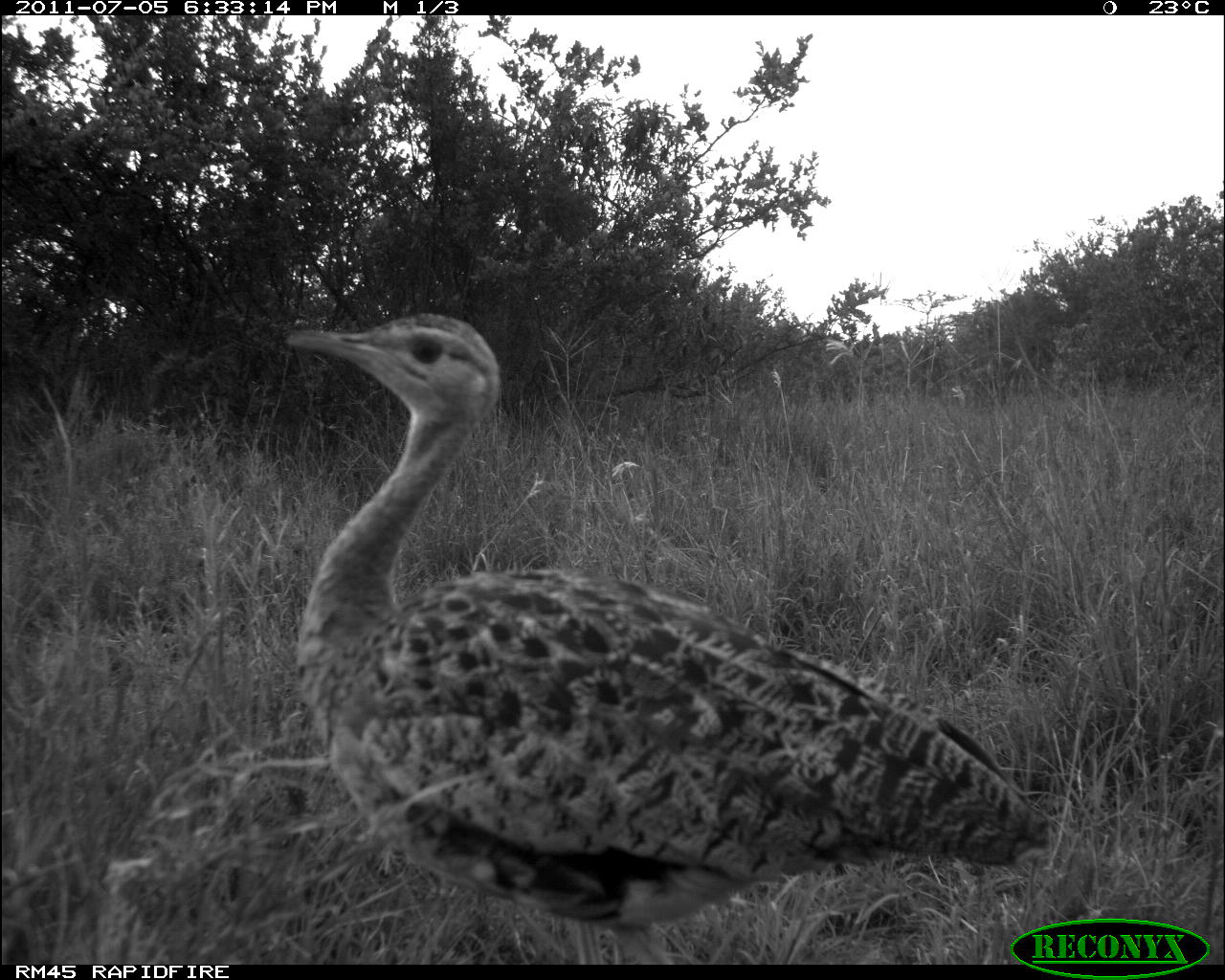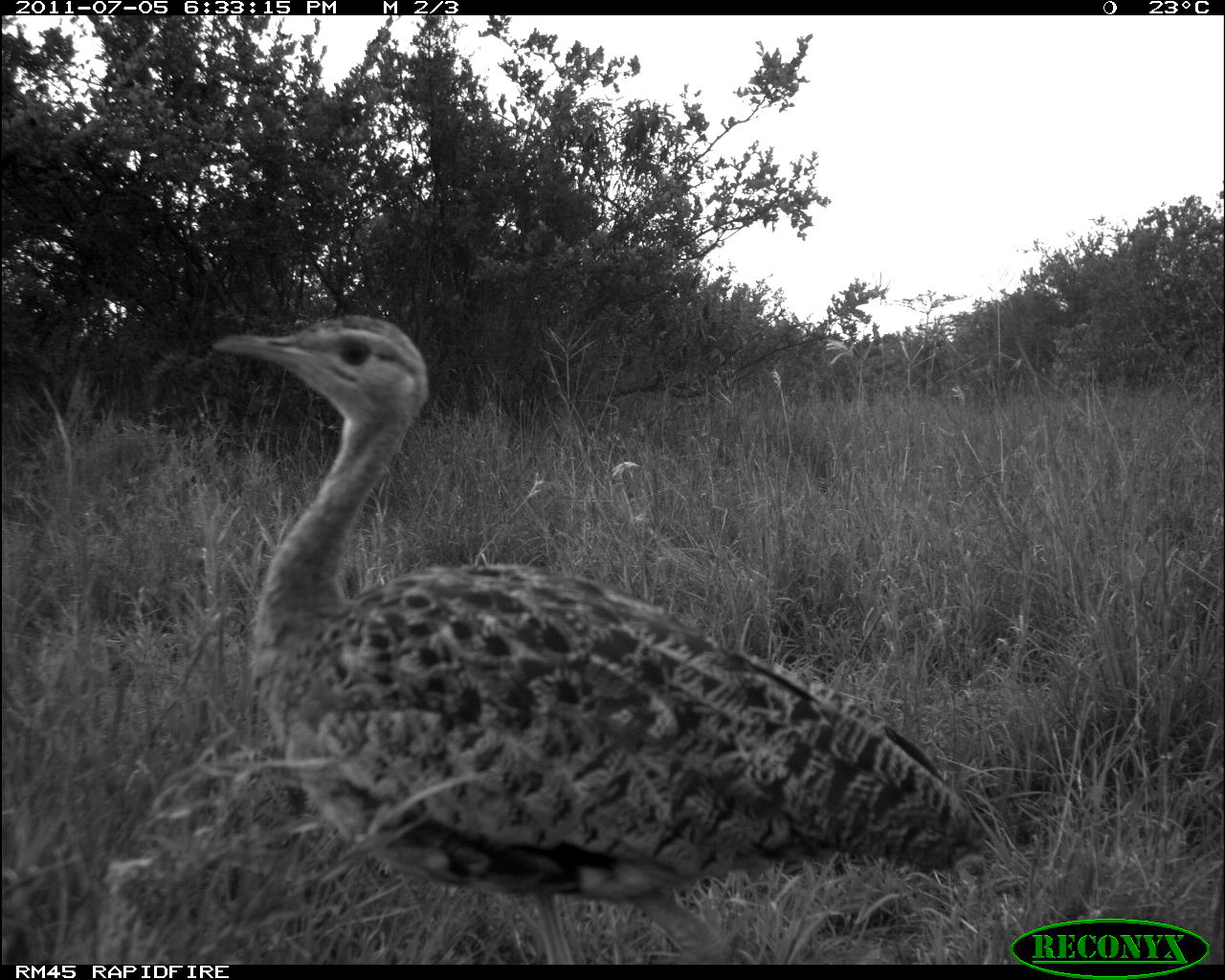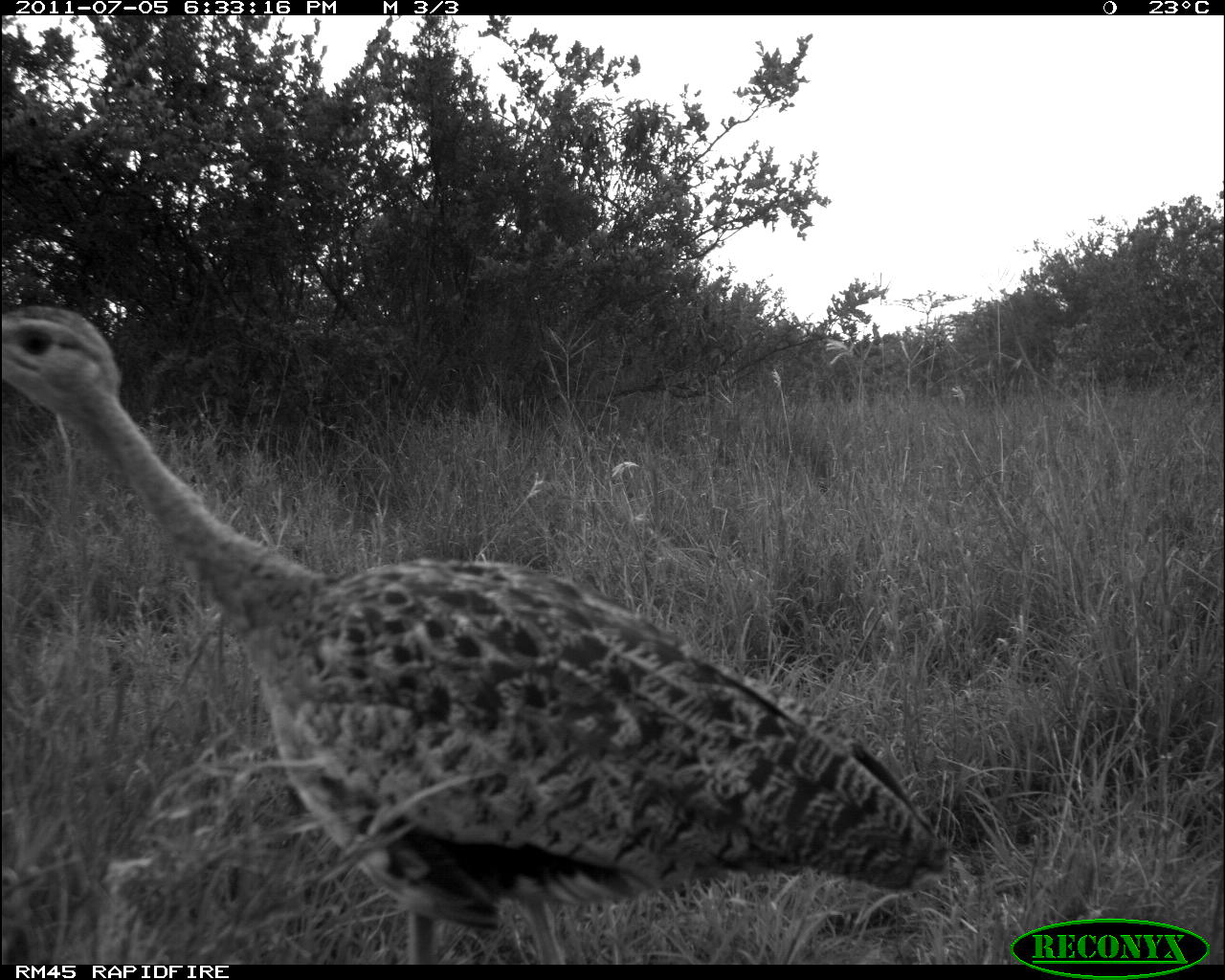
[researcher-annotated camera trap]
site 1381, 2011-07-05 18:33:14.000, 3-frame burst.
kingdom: Animalia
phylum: Chordata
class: Aves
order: Otidiformes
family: Otididae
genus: Eupodotis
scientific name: Eupodotis senegalensis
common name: white-bellied bustard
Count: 1.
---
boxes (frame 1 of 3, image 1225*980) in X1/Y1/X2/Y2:
eupodotis senegalensis: 289/309/1056/970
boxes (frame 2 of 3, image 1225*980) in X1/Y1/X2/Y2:
eupodotis senegalensis: 211/318/1001/968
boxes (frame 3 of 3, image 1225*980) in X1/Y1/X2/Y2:
eupodotis senegalensis: 0/307/950/961